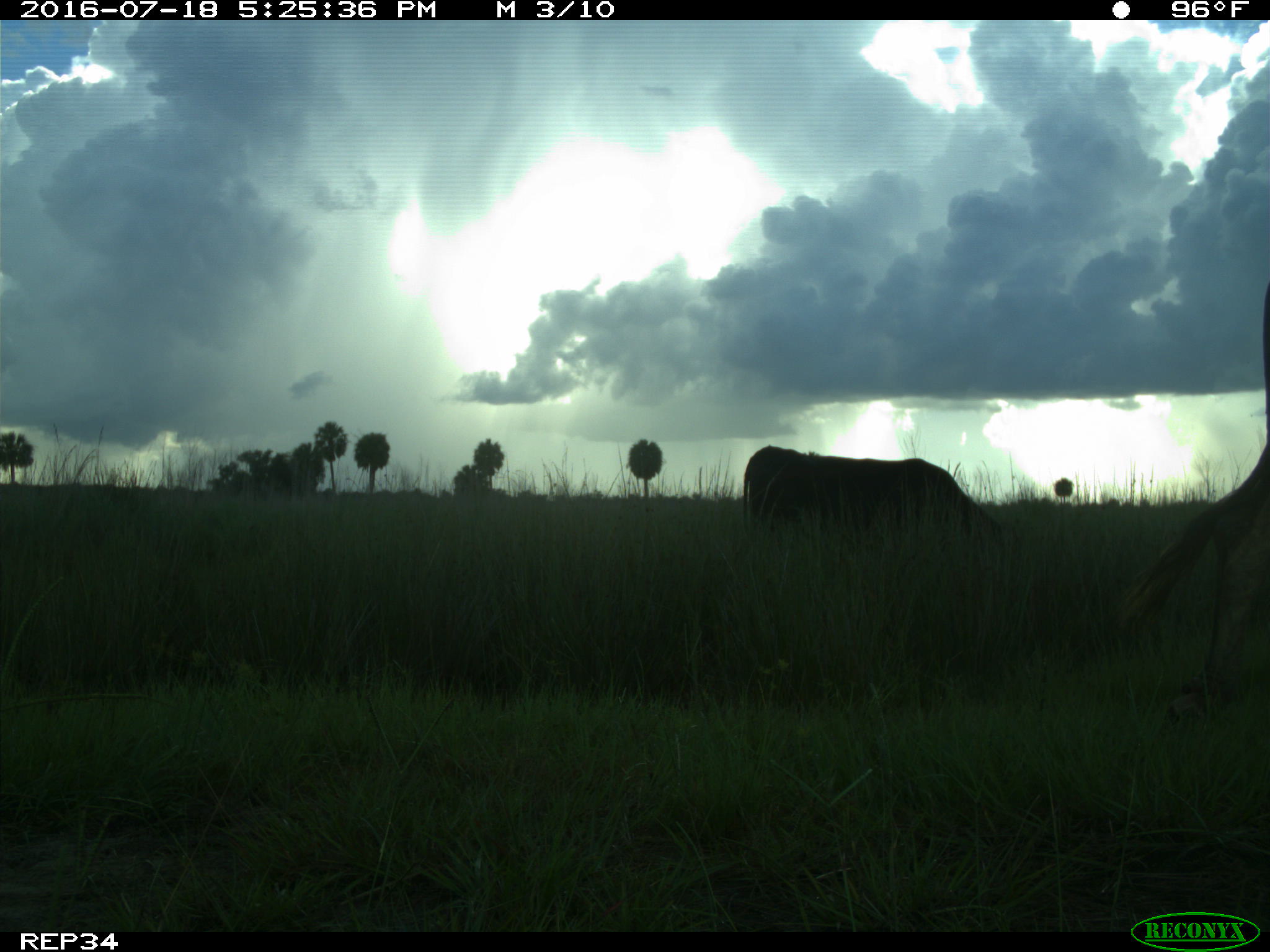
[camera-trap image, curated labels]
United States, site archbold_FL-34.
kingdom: Animalia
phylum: Chordata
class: Mammalia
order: Artiodactyla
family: Bovidae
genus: Bos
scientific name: Bos taurus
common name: domestic cow